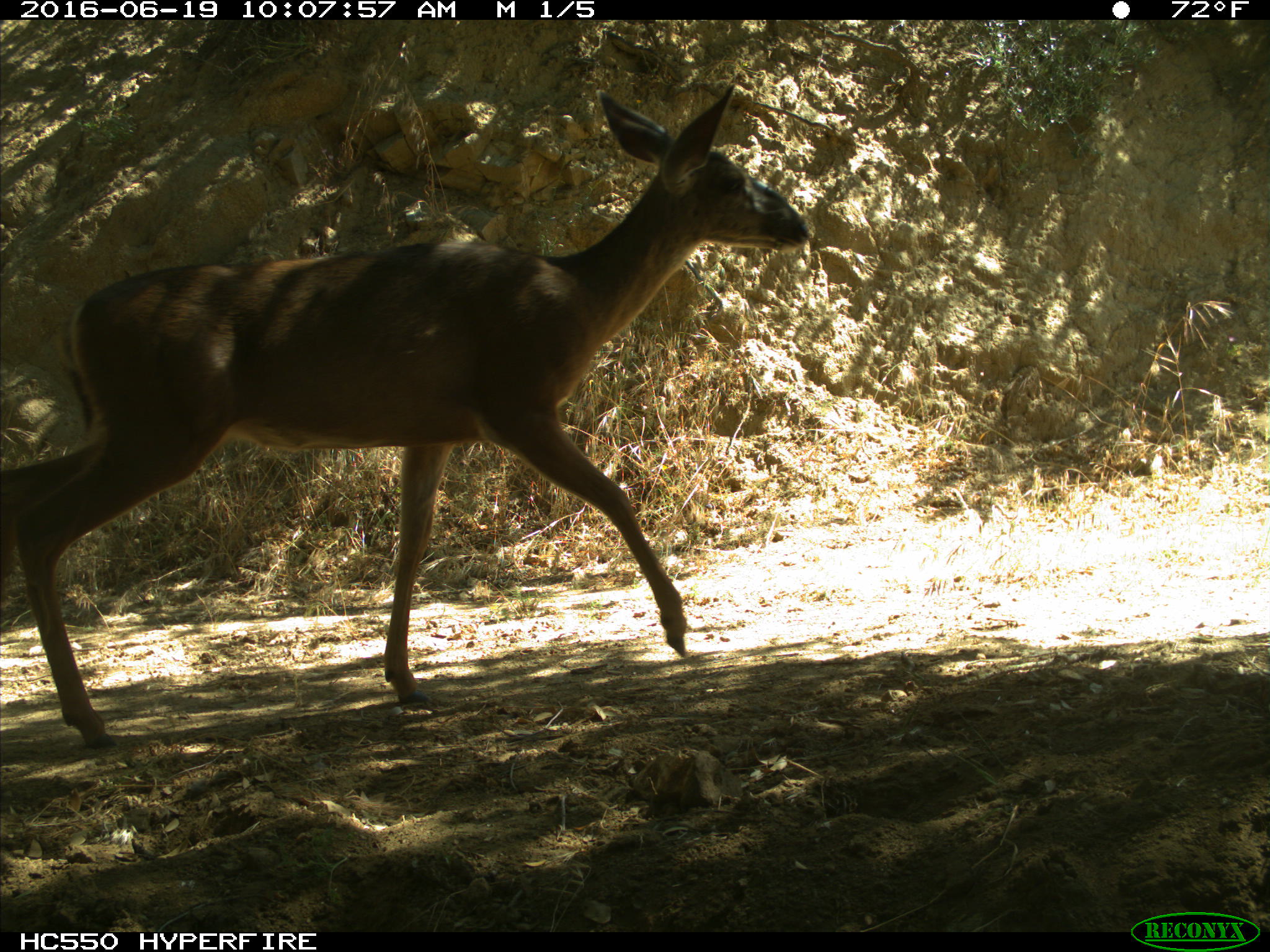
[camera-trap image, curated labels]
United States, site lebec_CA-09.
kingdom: Animalia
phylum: Chordata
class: Mammalia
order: Artiodactyla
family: Cervidae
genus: Odocoileus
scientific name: Odocoileus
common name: deer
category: unidentified deer